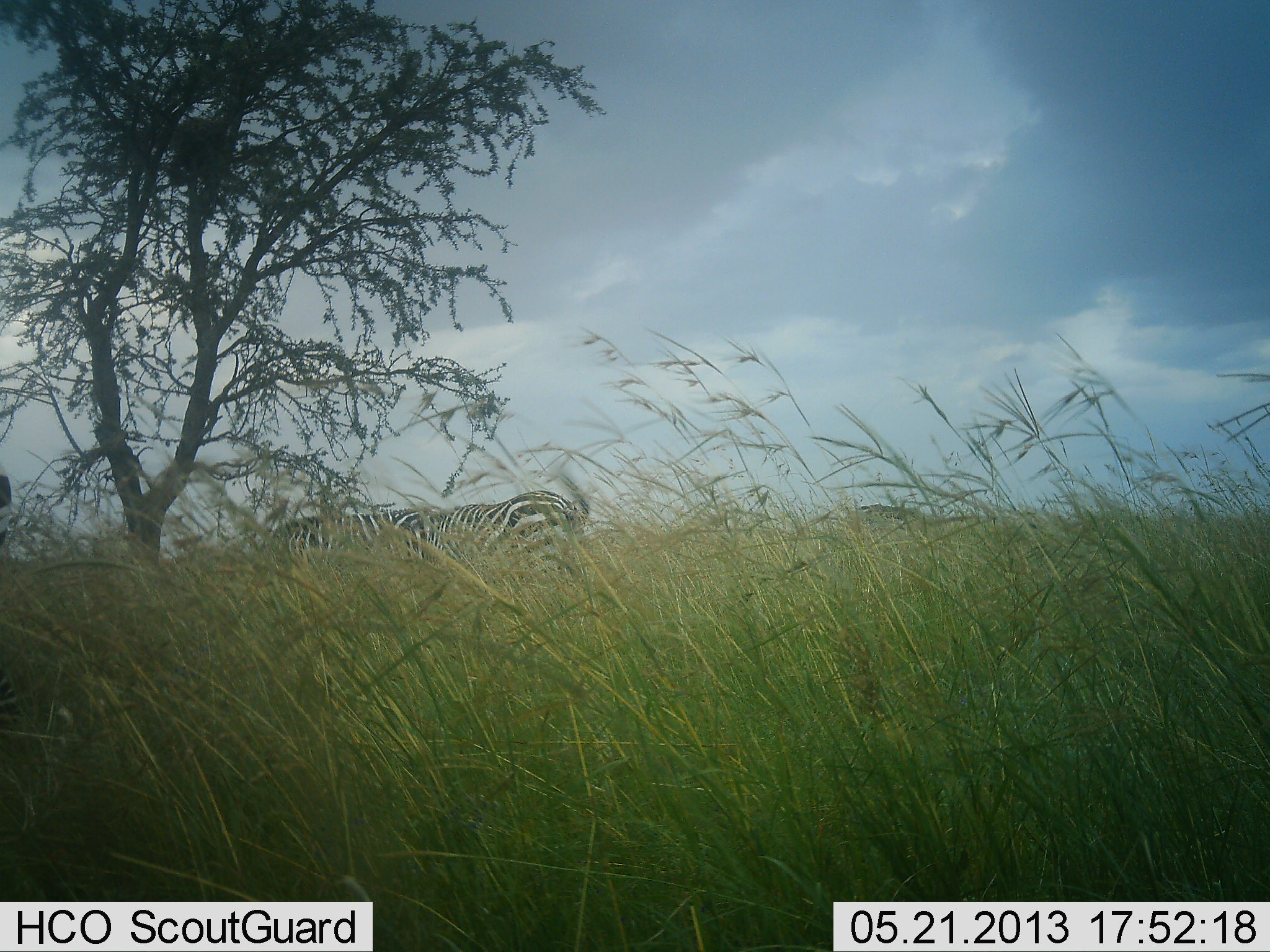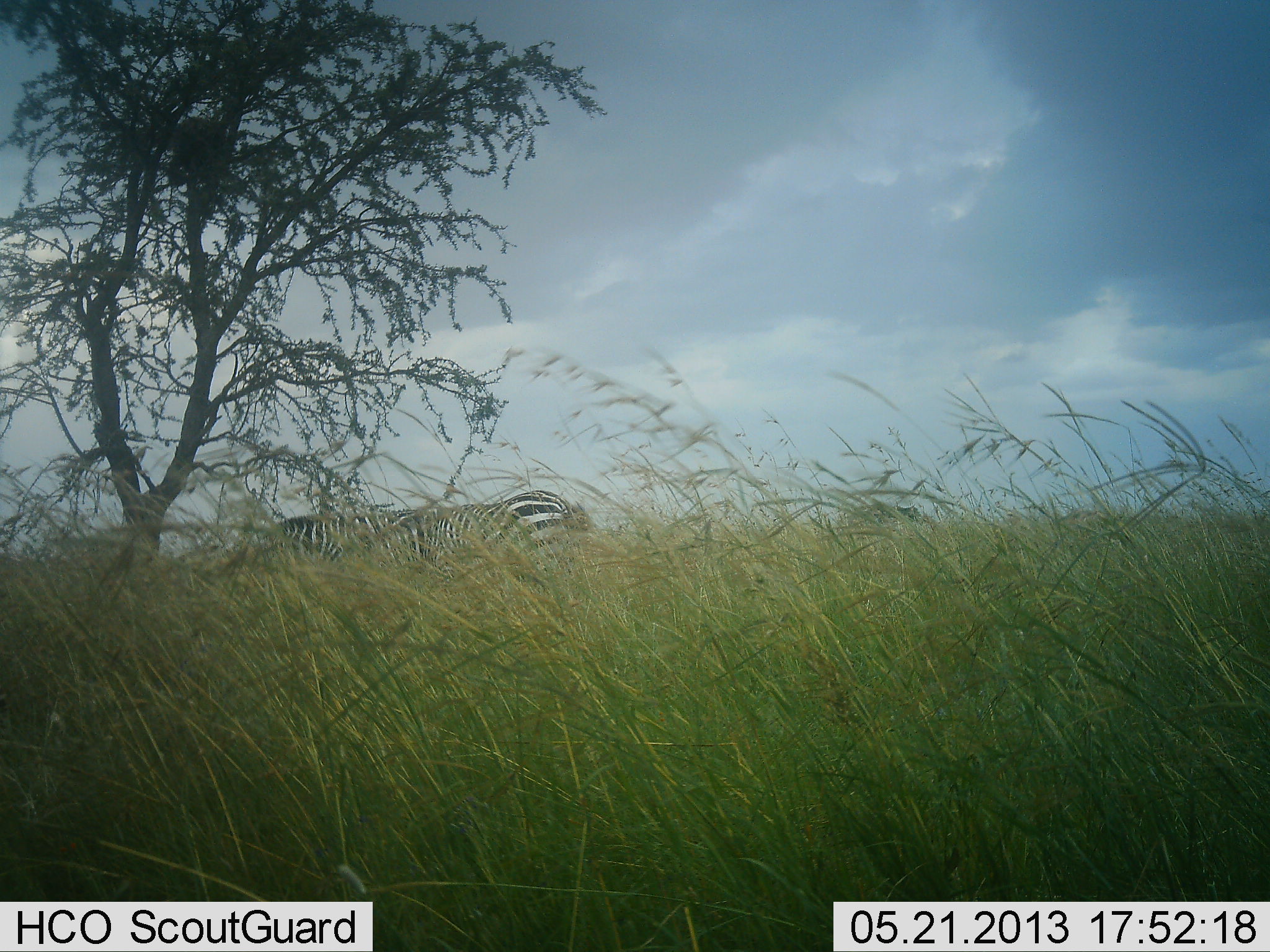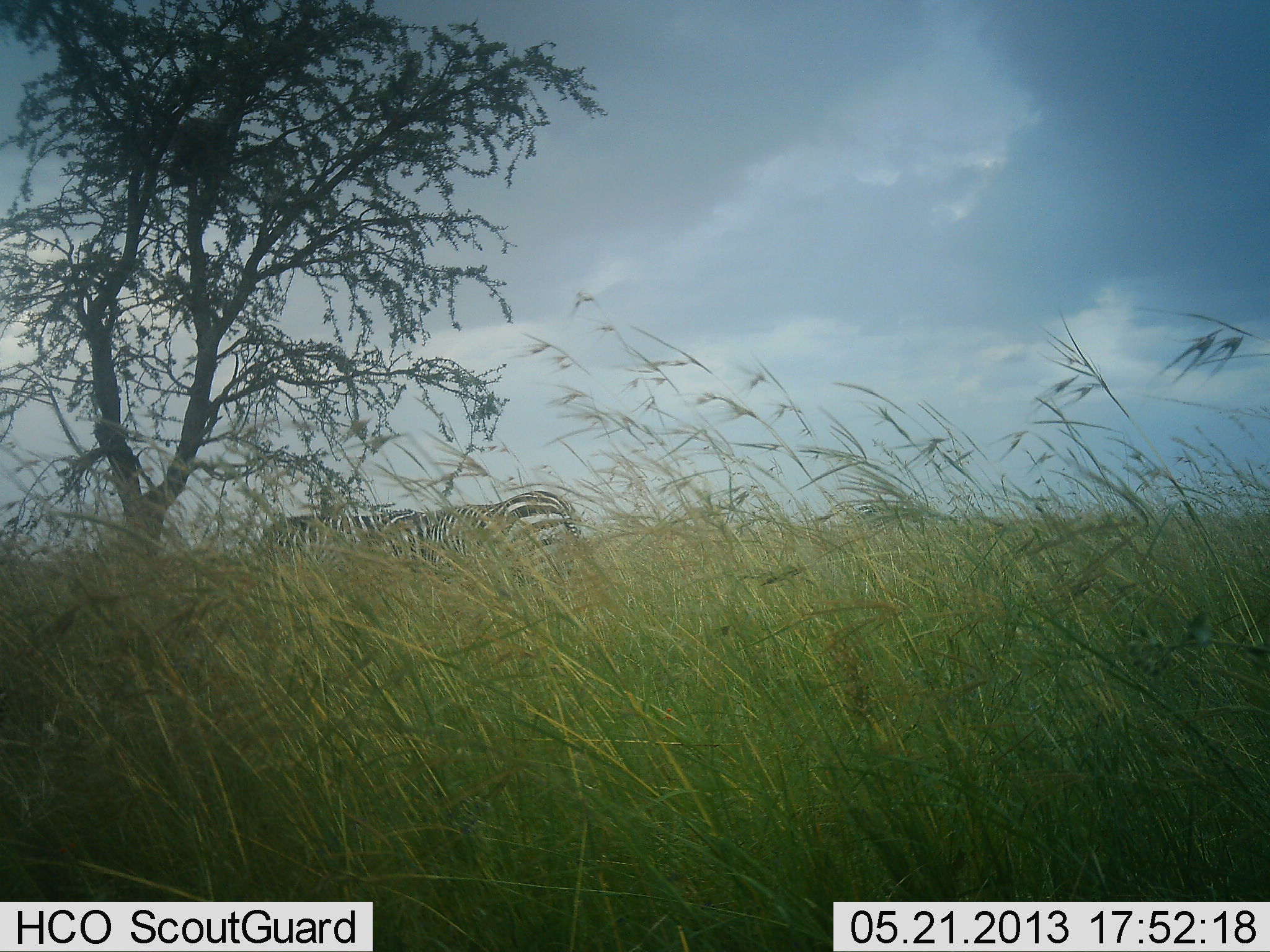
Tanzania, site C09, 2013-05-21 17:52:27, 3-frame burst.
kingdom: Animalia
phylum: Chordata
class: Mammalia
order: Perissodactyla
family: Equidae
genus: Equus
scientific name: Equus quagga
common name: plains zebra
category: zebra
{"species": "zebra (plains zebra) (Equus quagga)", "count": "2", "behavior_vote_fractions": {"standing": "67%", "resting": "3%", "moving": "5%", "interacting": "3%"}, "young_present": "0%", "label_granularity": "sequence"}